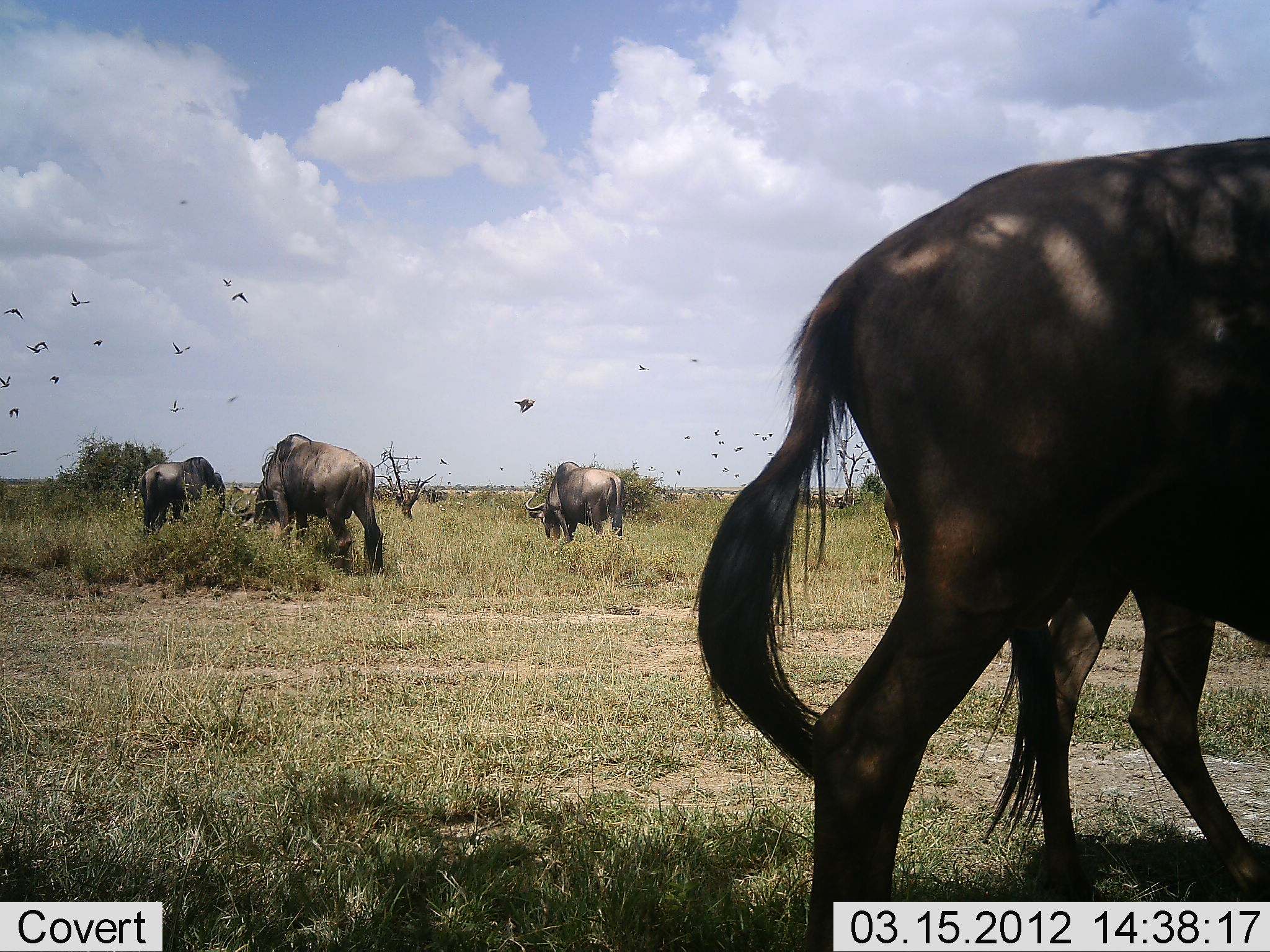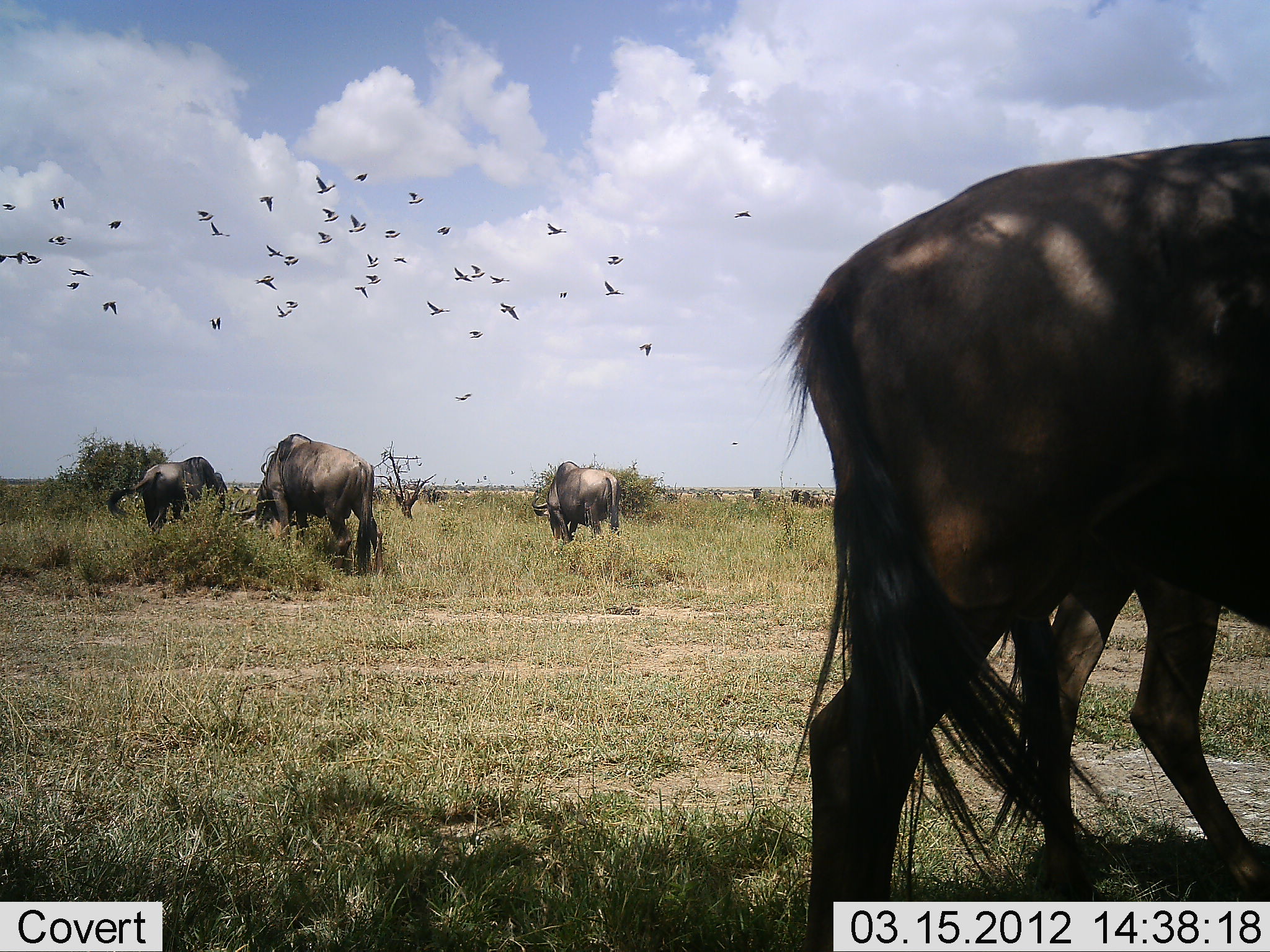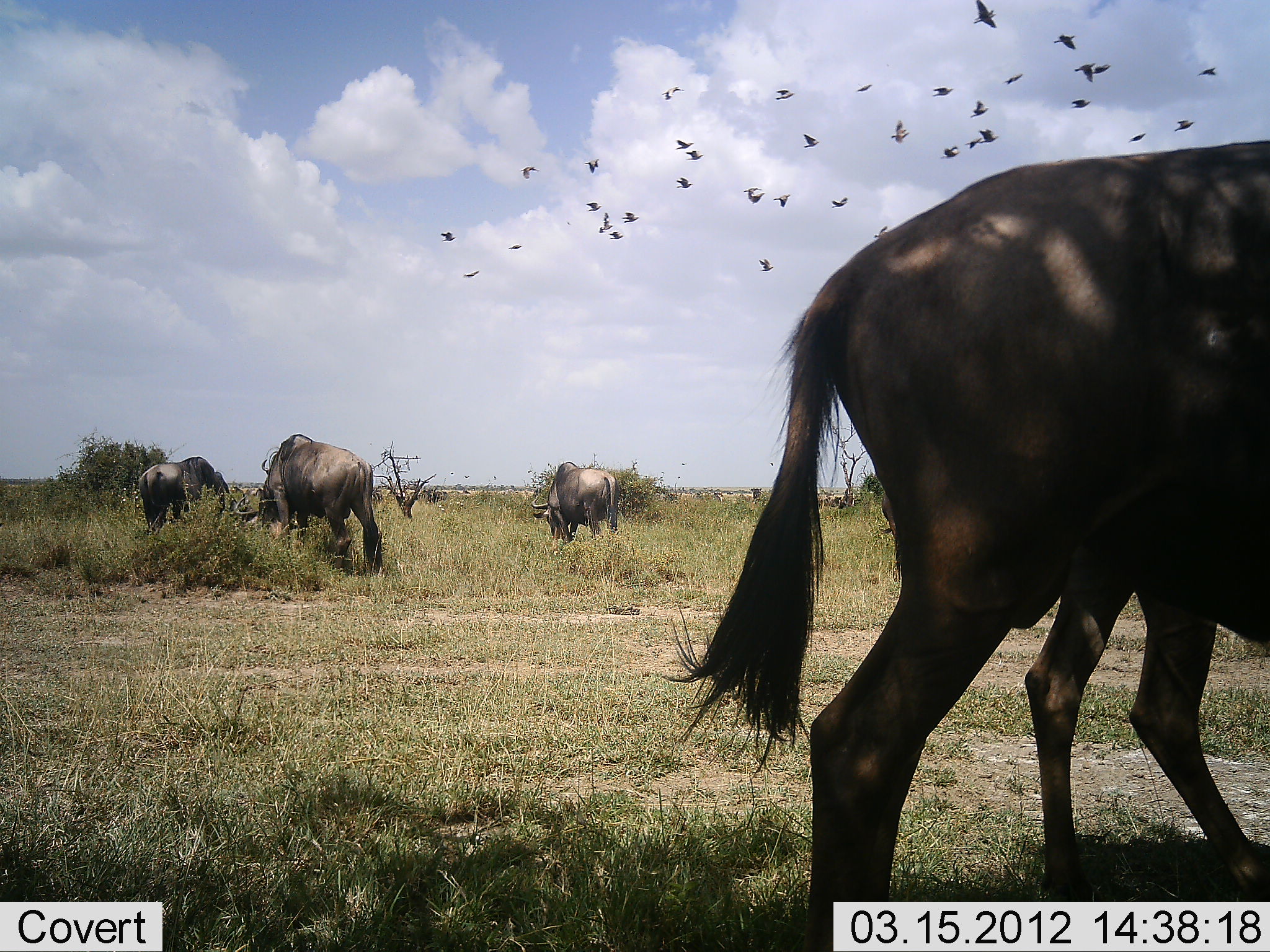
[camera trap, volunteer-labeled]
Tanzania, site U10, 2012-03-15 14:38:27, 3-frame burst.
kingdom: Animalia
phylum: Chordata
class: Aves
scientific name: Aves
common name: bird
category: otherbird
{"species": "otherbird (bird) (Aves)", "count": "11-50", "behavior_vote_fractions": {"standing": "0%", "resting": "0%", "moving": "100%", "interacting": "0%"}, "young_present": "0%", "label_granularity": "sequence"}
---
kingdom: Animalia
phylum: Chordata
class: Mammalia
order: Artiodactyla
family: Bovidae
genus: Connochaetes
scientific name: Connochaetes taurinus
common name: blue wildebeest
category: wildebeest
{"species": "wildebeest (blue wildebeest) (Connochaetes taurinus)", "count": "5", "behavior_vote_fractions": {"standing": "53%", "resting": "0%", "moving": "5%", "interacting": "0%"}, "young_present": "5%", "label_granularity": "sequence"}